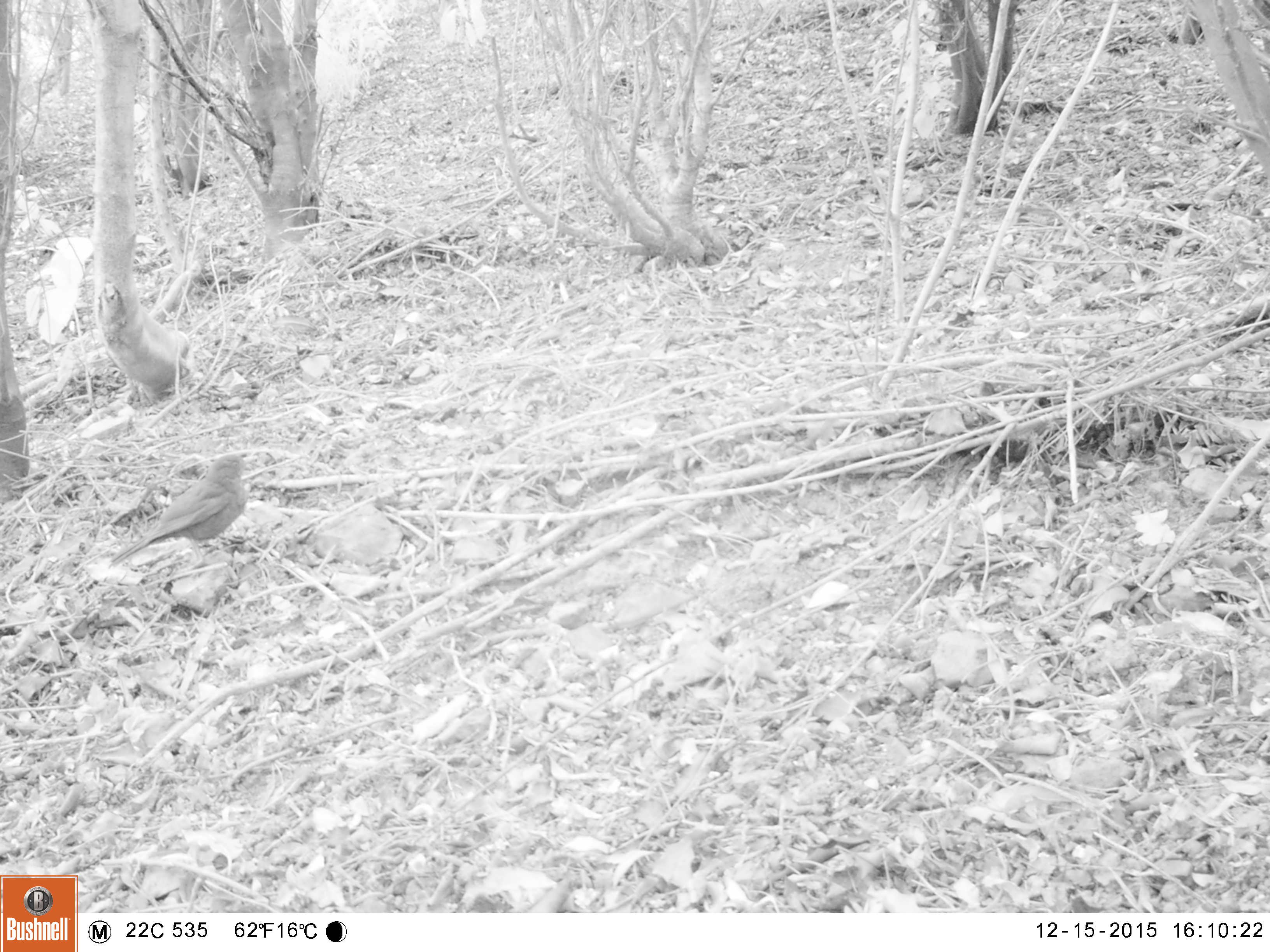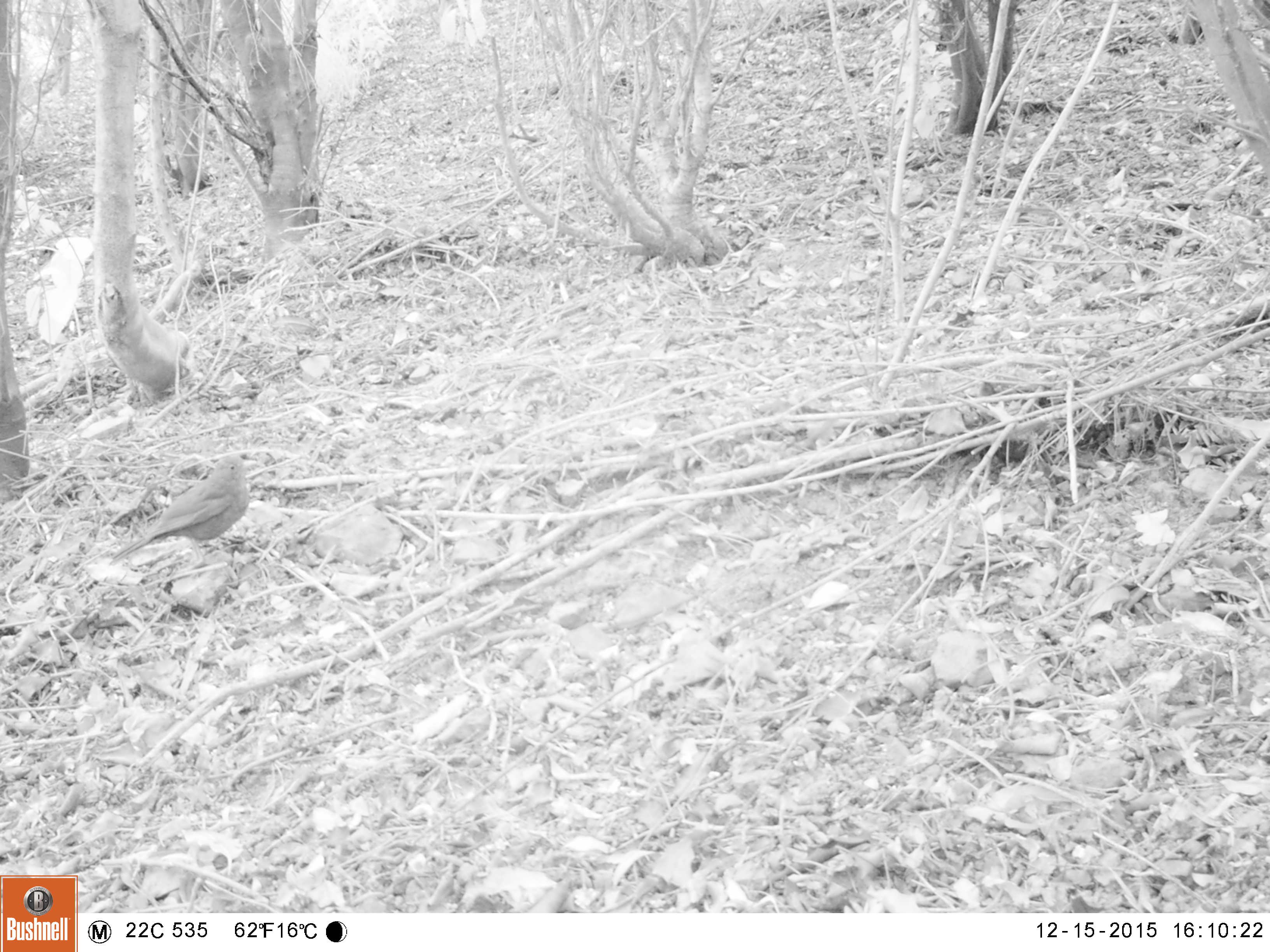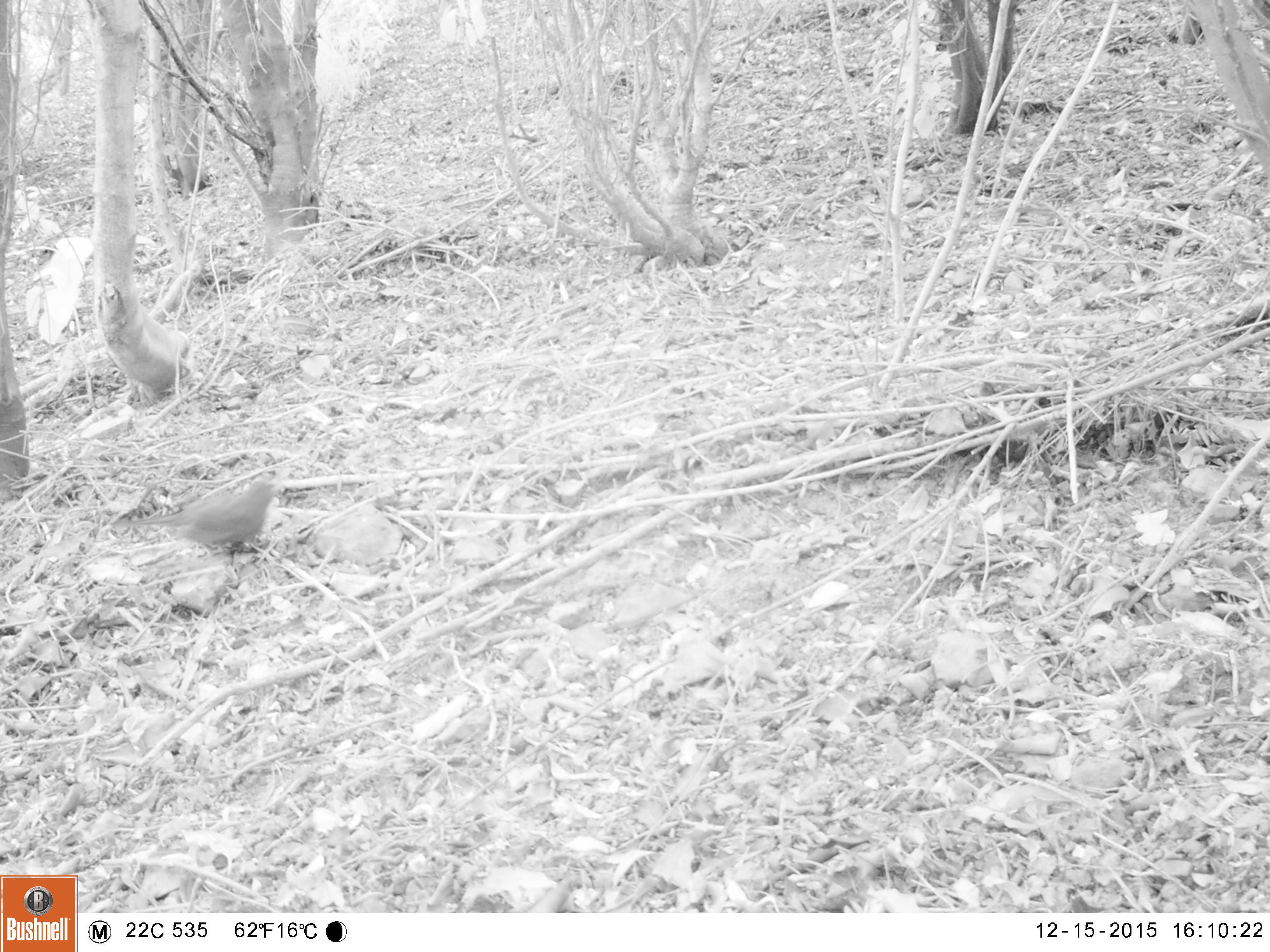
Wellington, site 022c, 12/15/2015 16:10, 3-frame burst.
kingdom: Animalia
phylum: Chordata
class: Aves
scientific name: Aves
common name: bird